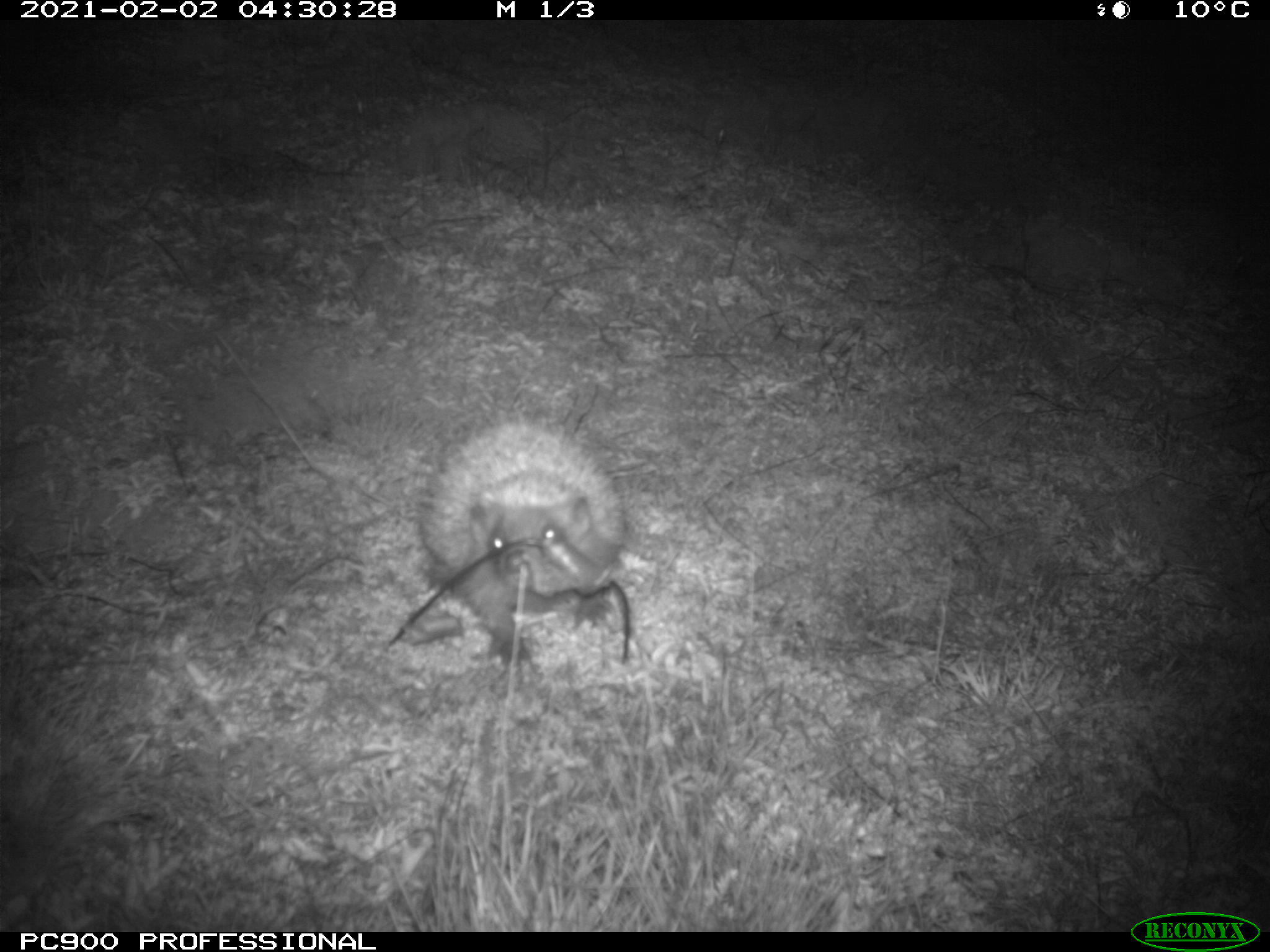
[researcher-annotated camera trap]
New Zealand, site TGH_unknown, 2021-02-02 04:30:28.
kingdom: Animalia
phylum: Chordata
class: Mammalia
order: Eulipotyphla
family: Erinaceidae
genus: Erinaceus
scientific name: Erinaceus europaeus europaeus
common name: european hedgehog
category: hedgehog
Hedgehog (european hedgehog) (Erinaceus europaeus europaeus).